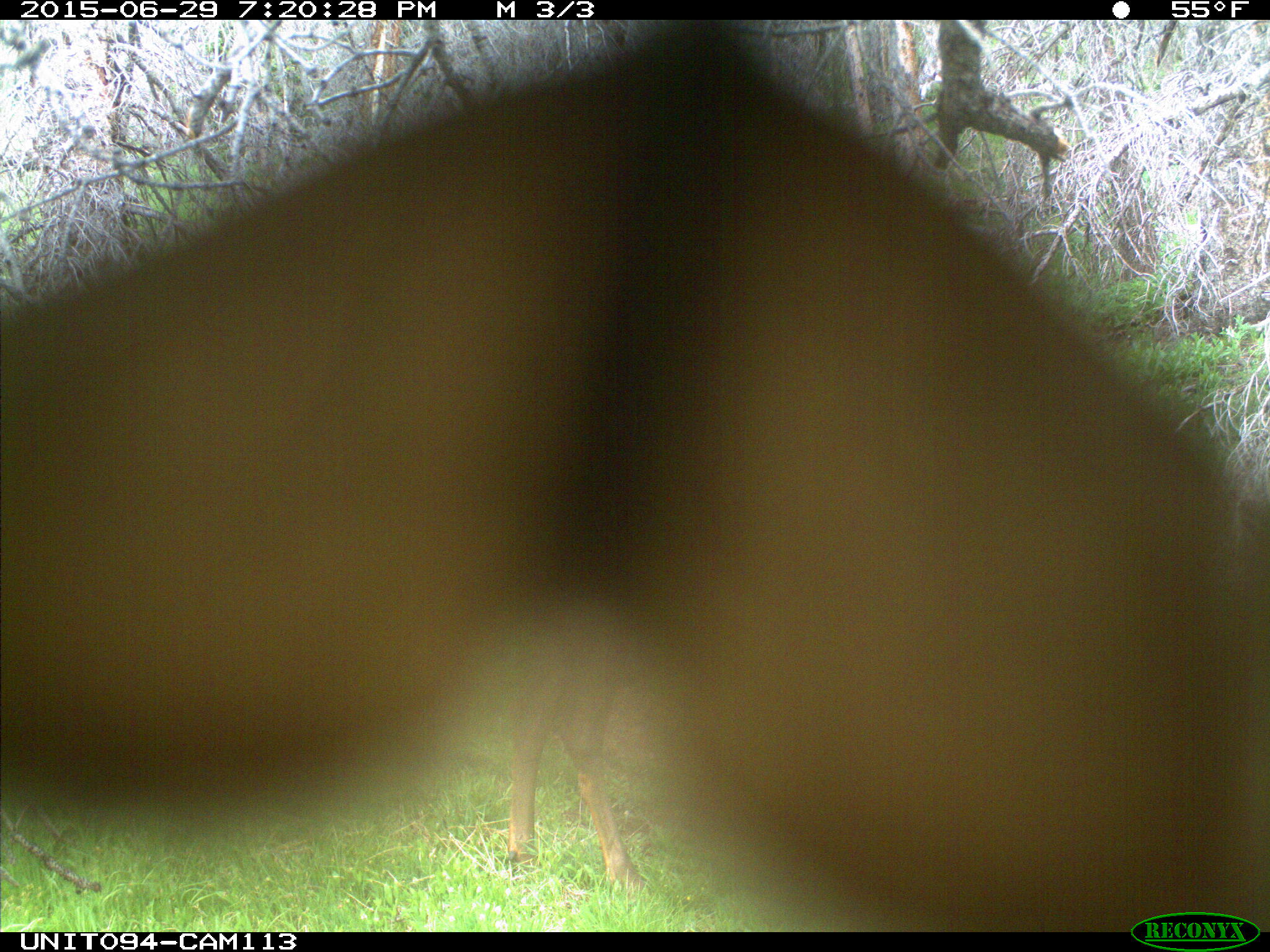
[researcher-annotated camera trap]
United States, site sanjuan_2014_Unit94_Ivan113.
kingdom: Animalia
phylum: Chordata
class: Mammalia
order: Artiodactyla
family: Cervidae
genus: Cervus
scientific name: Cervus elaphus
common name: red deer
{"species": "Cervus elaphus (red deer)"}